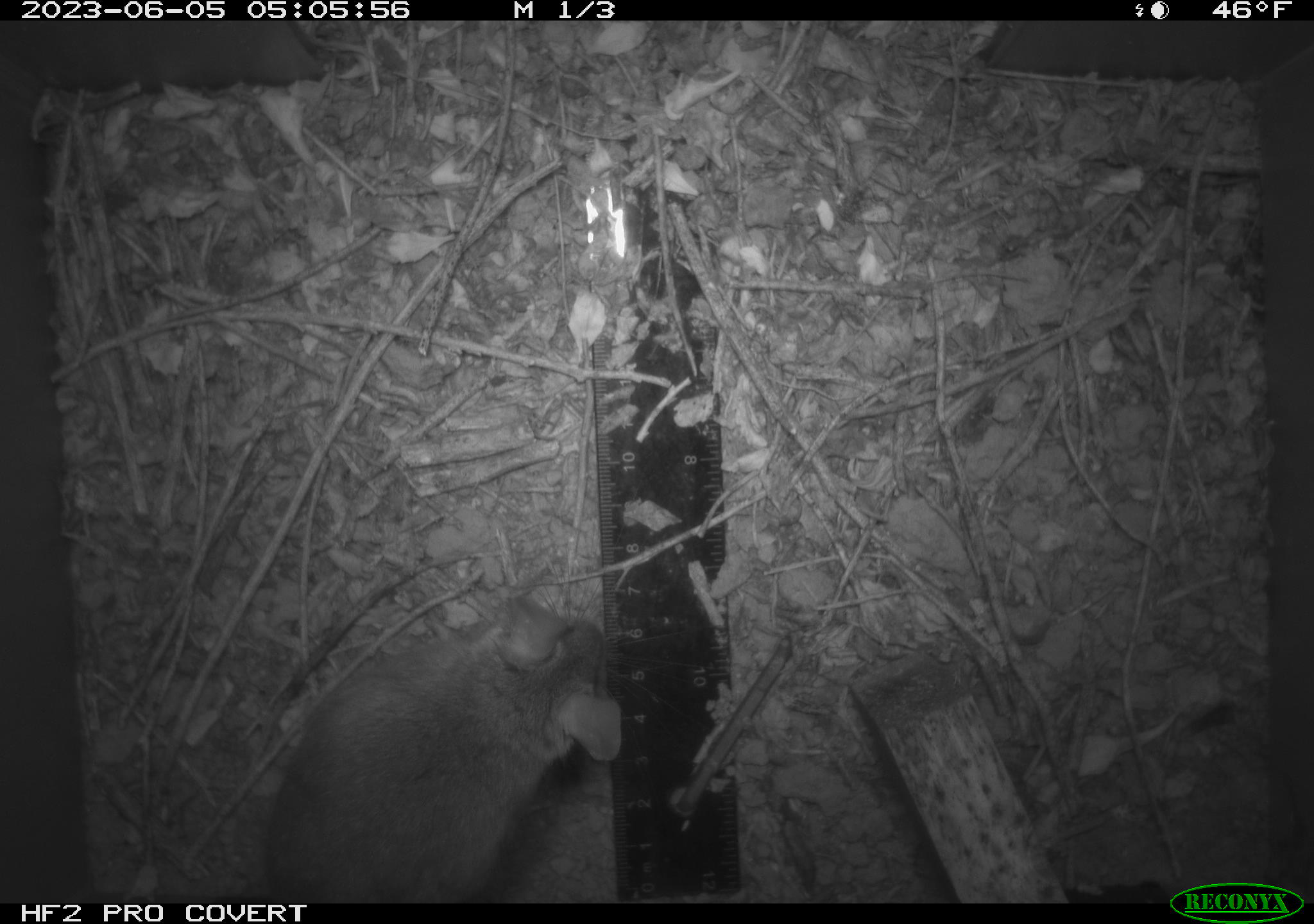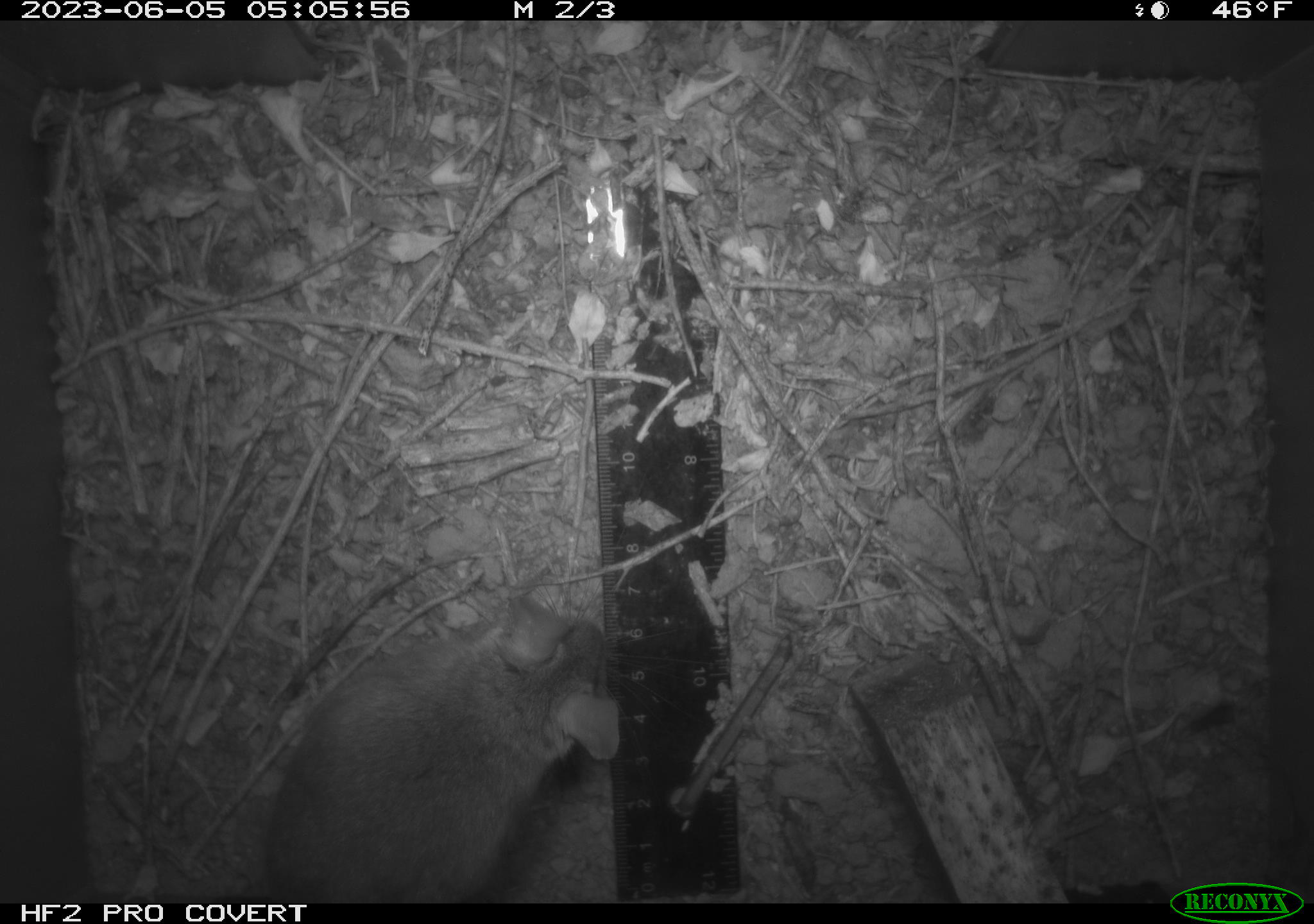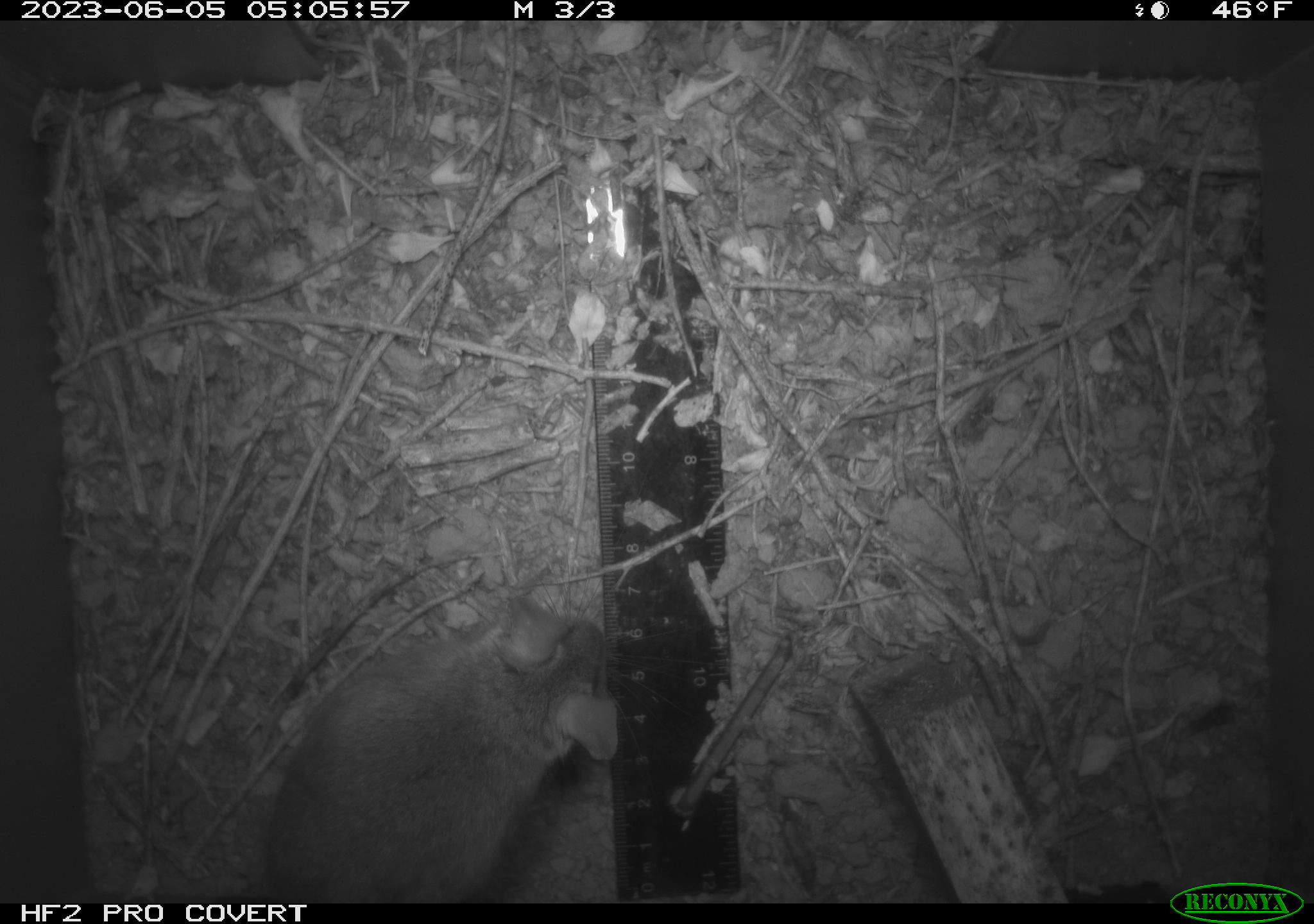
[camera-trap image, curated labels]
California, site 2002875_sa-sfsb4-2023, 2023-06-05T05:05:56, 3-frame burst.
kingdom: Animalia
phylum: Chordata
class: Mammalia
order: Rodentia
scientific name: Rodentia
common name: mouse species